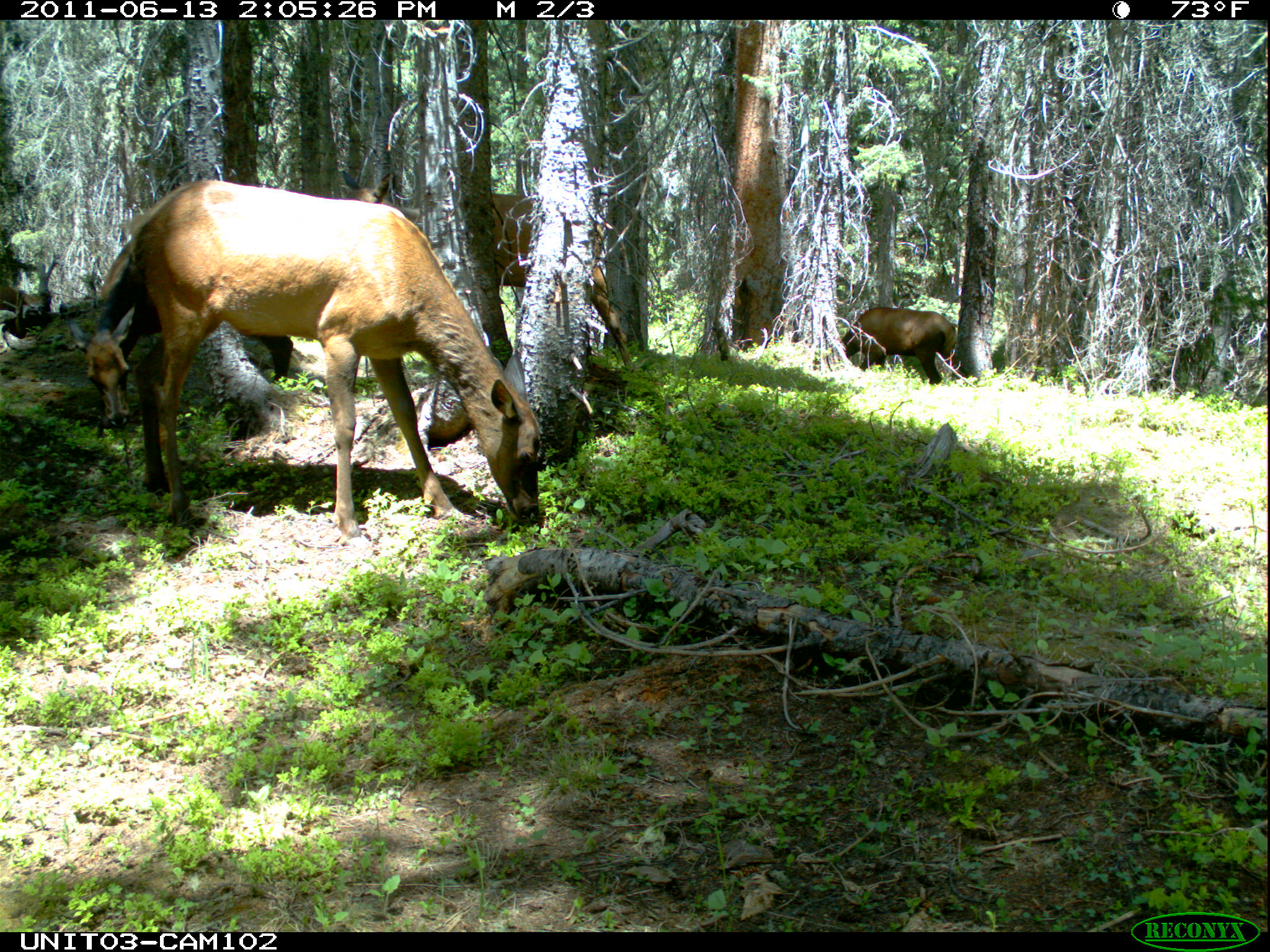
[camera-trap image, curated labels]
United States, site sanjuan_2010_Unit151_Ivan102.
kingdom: Animalia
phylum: Chordata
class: Mammalia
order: Artiodactyla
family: Cervidae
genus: Cervus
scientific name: Cervus elaphus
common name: red deer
Cervus elaphus (red deer).